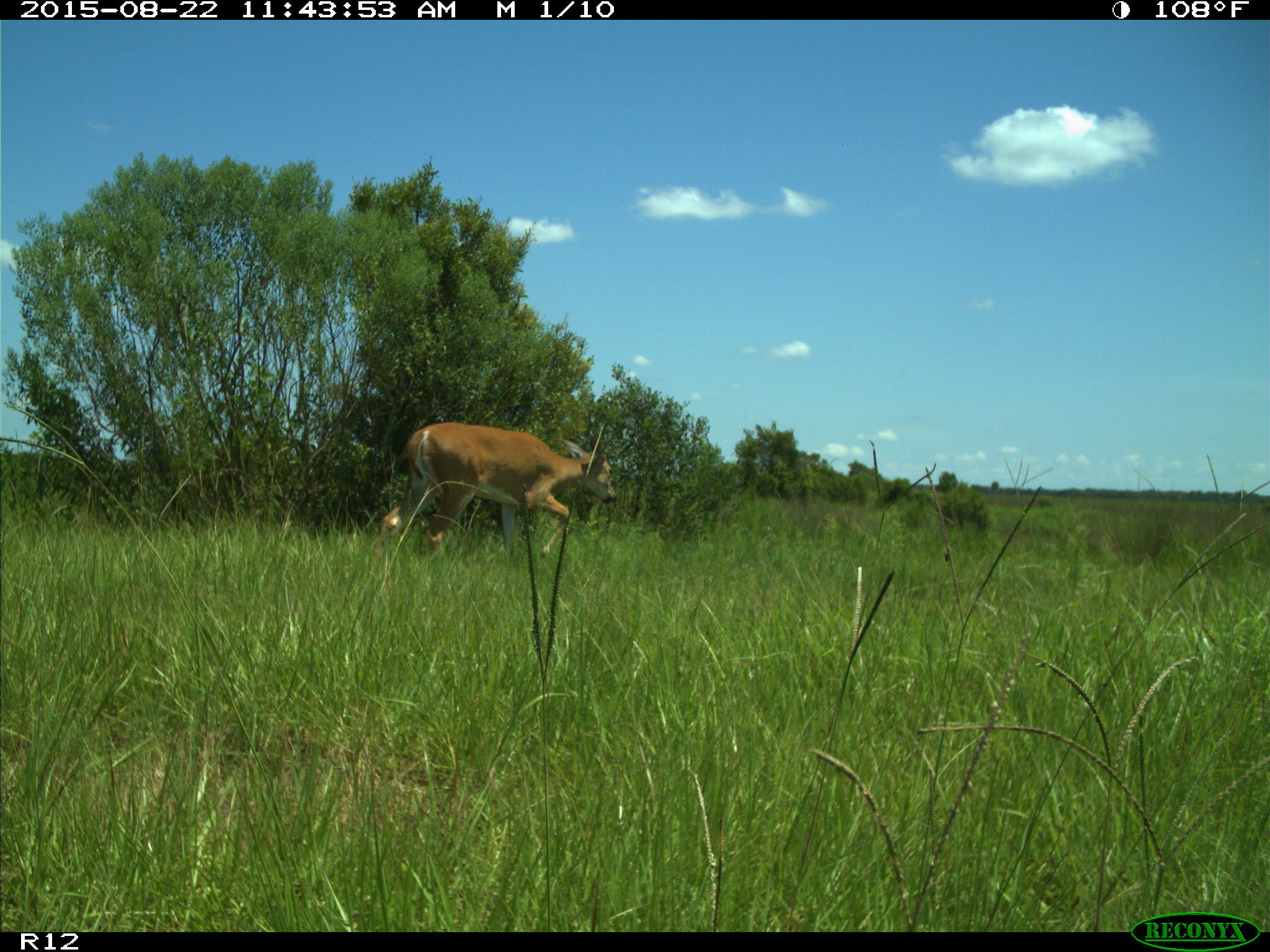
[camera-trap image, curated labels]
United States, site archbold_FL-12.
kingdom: Animalia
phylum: Chordata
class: Mammalia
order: Artiodactyla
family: Cervidae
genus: Odocoileus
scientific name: Odocoileus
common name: deer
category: unidentified deer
Unidentified deer (deer) (Odocoileus).